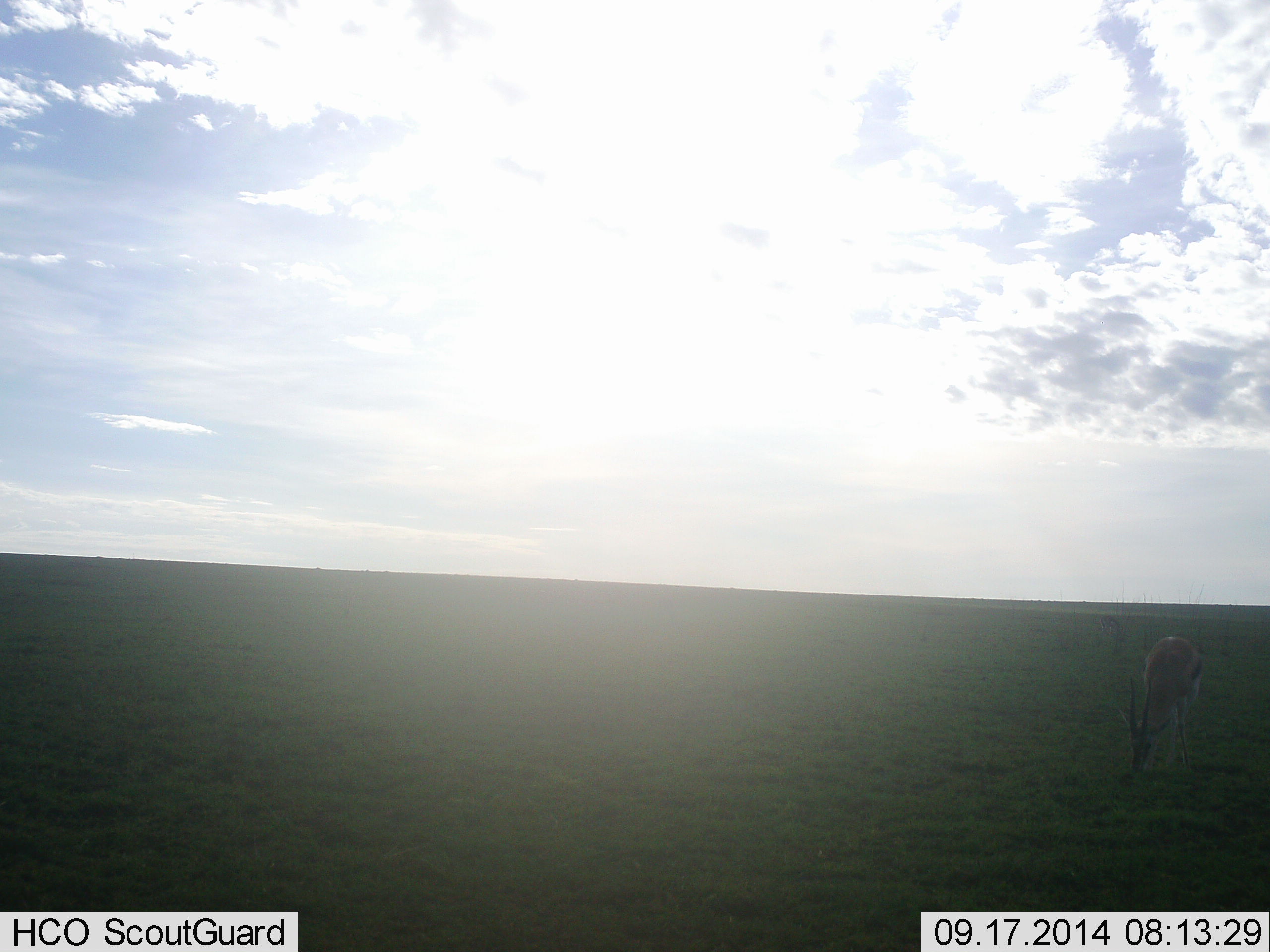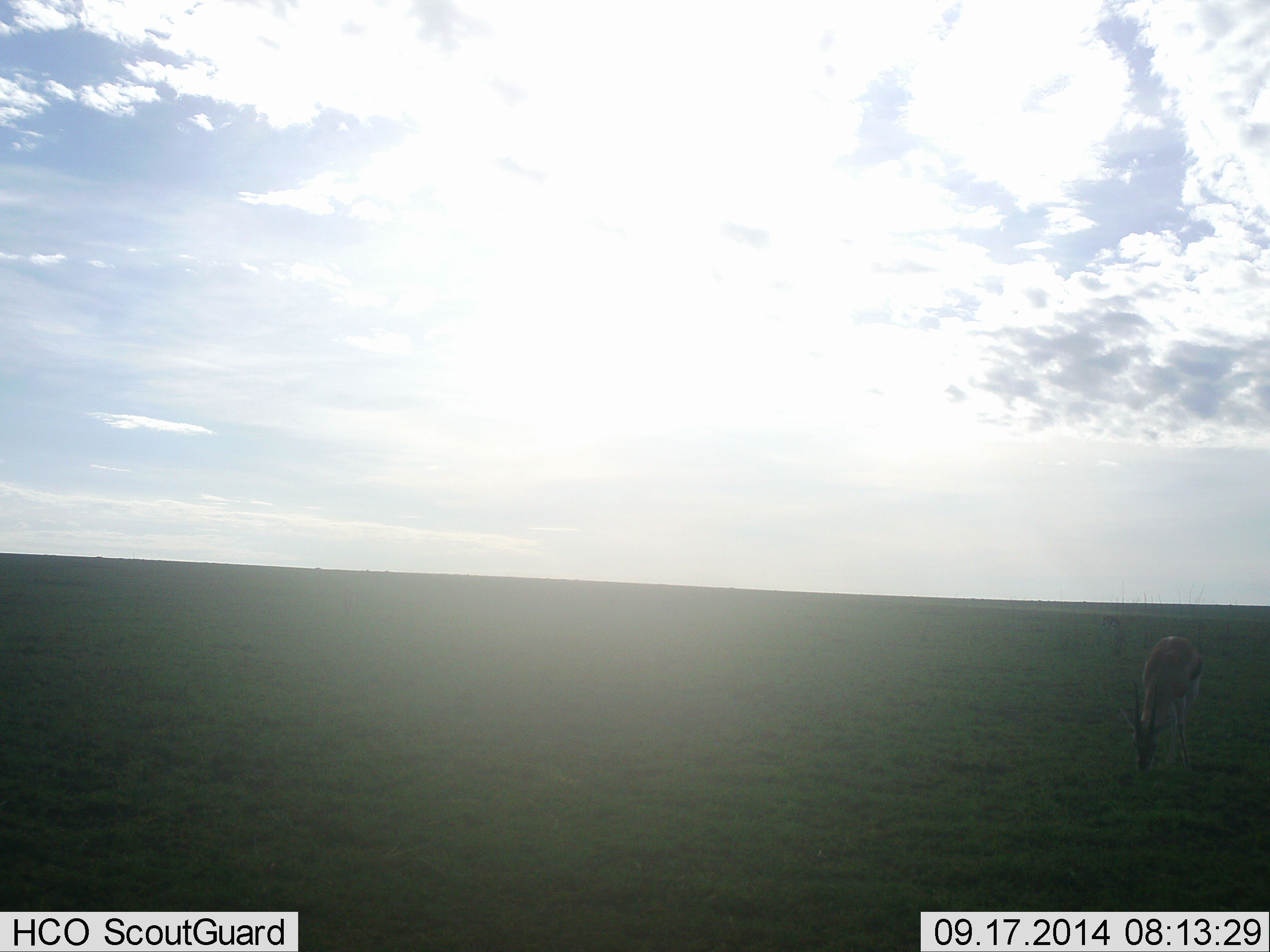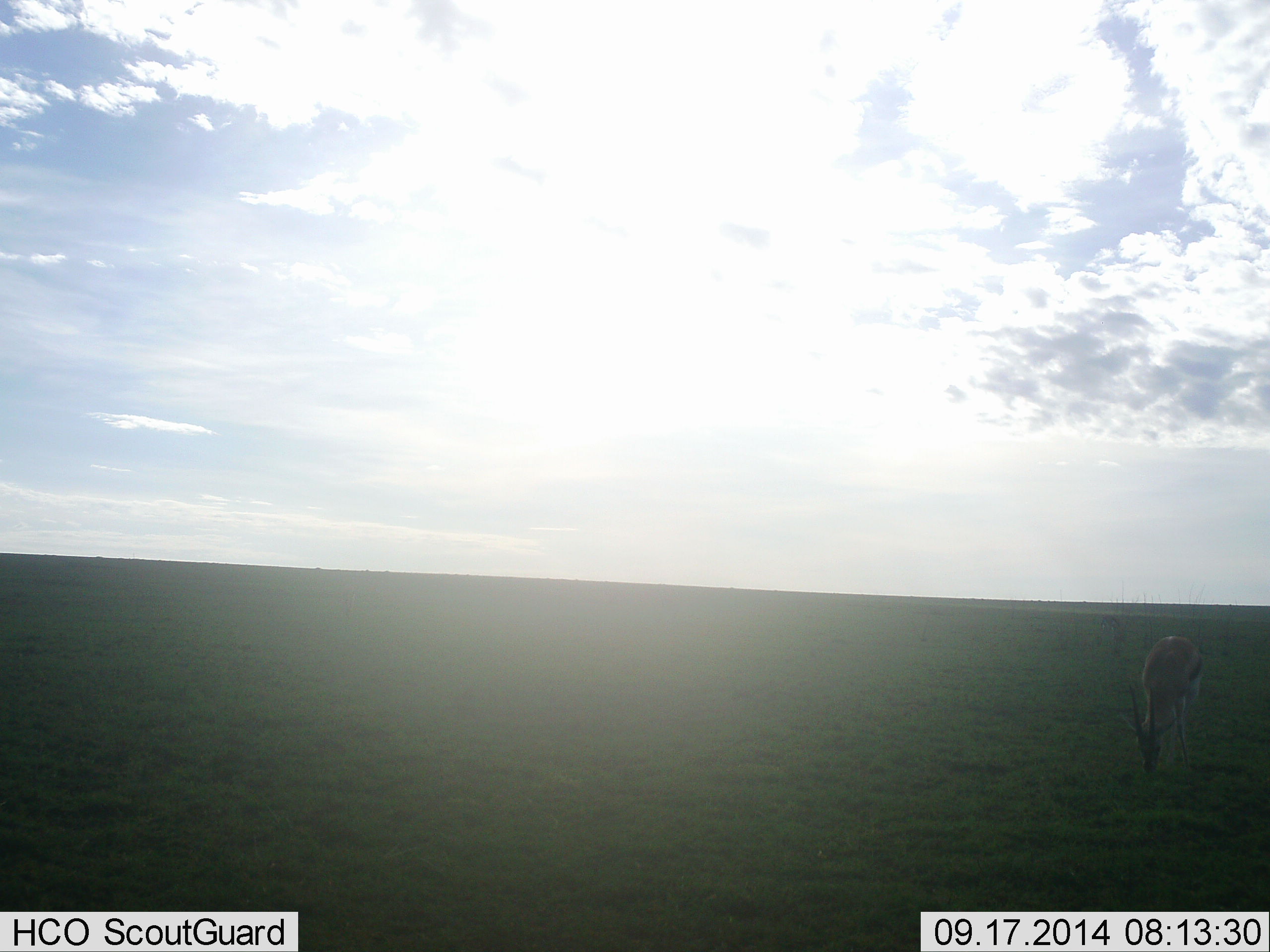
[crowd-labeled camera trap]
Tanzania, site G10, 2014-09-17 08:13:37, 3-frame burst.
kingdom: Animalia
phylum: Chordata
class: Mammalia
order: Artiodactyla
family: Bovidae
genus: Eudorcas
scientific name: Eudorcas thomsonii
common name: thomson's gazelle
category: gazellethomsons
Gazellethomsons (thomson's gazelle) (Eudorcas thomsonii), count 1. Behavior (volunteer vote fractions): standing 30%, resting 0%, moving 0%, interacting 0%. Young present (vote fraction): 0%. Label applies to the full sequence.